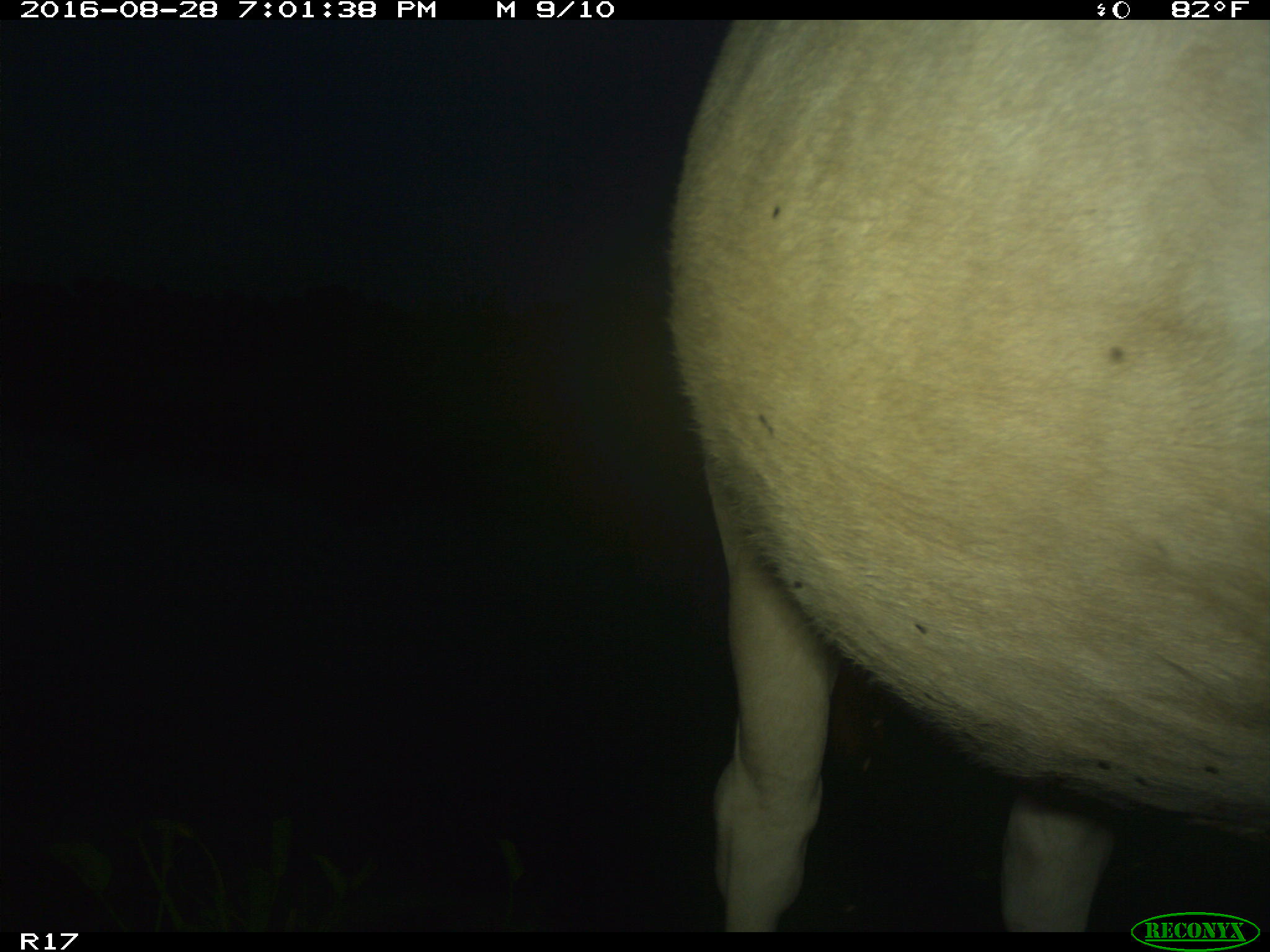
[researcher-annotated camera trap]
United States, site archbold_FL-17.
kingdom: Animalia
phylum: Chordata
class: Mammalia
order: Artiodactyla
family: Bovidae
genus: Bos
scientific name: Bos taurus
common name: domestic cow